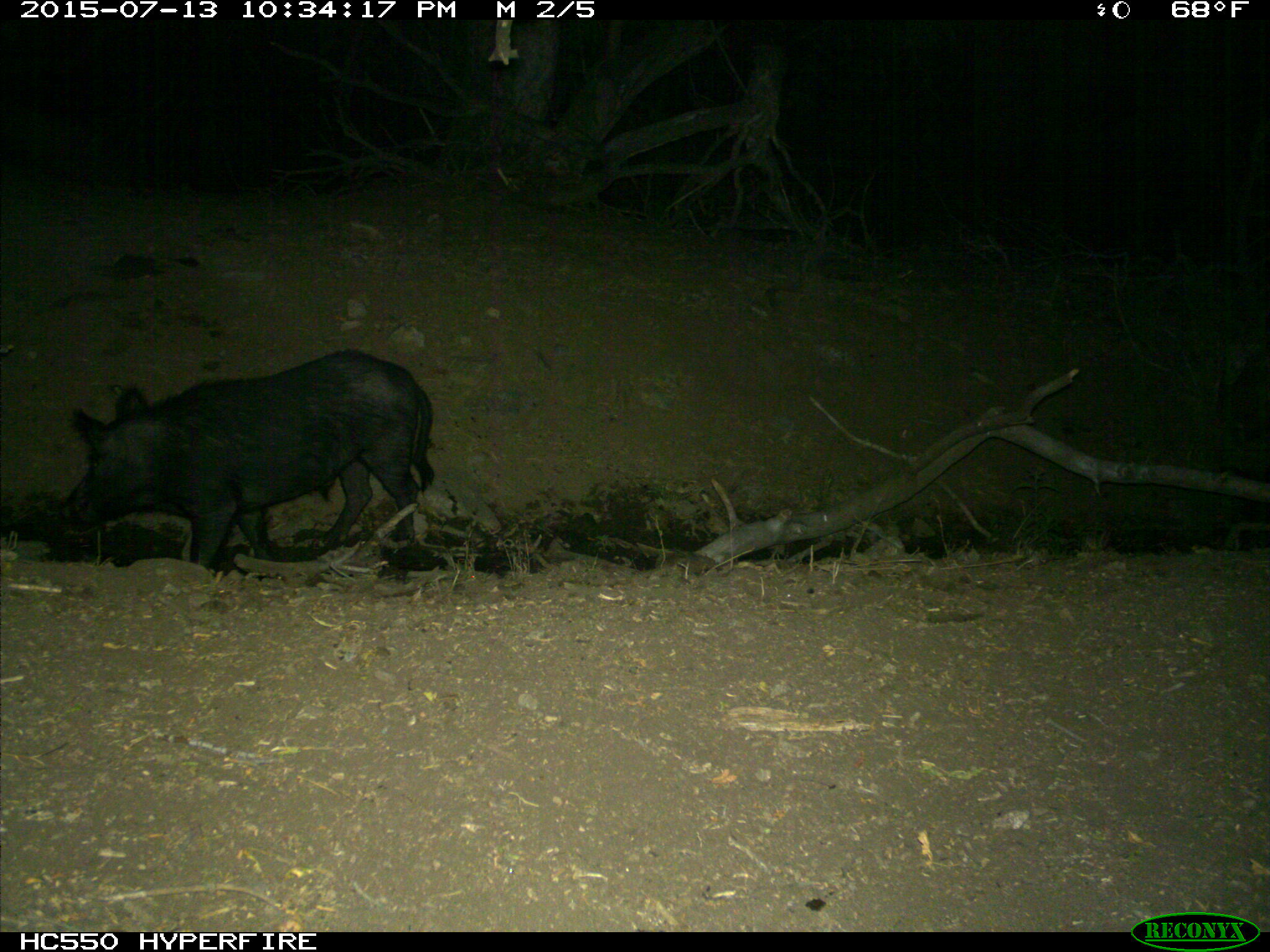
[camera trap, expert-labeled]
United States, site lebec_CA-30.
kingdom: Animalia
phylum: Chordata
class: Mammalia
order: Artiodactyla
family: Suidae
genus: Sus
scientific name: Sus scrofa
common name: wild boar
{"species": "Sus scrofa (wild boar)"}